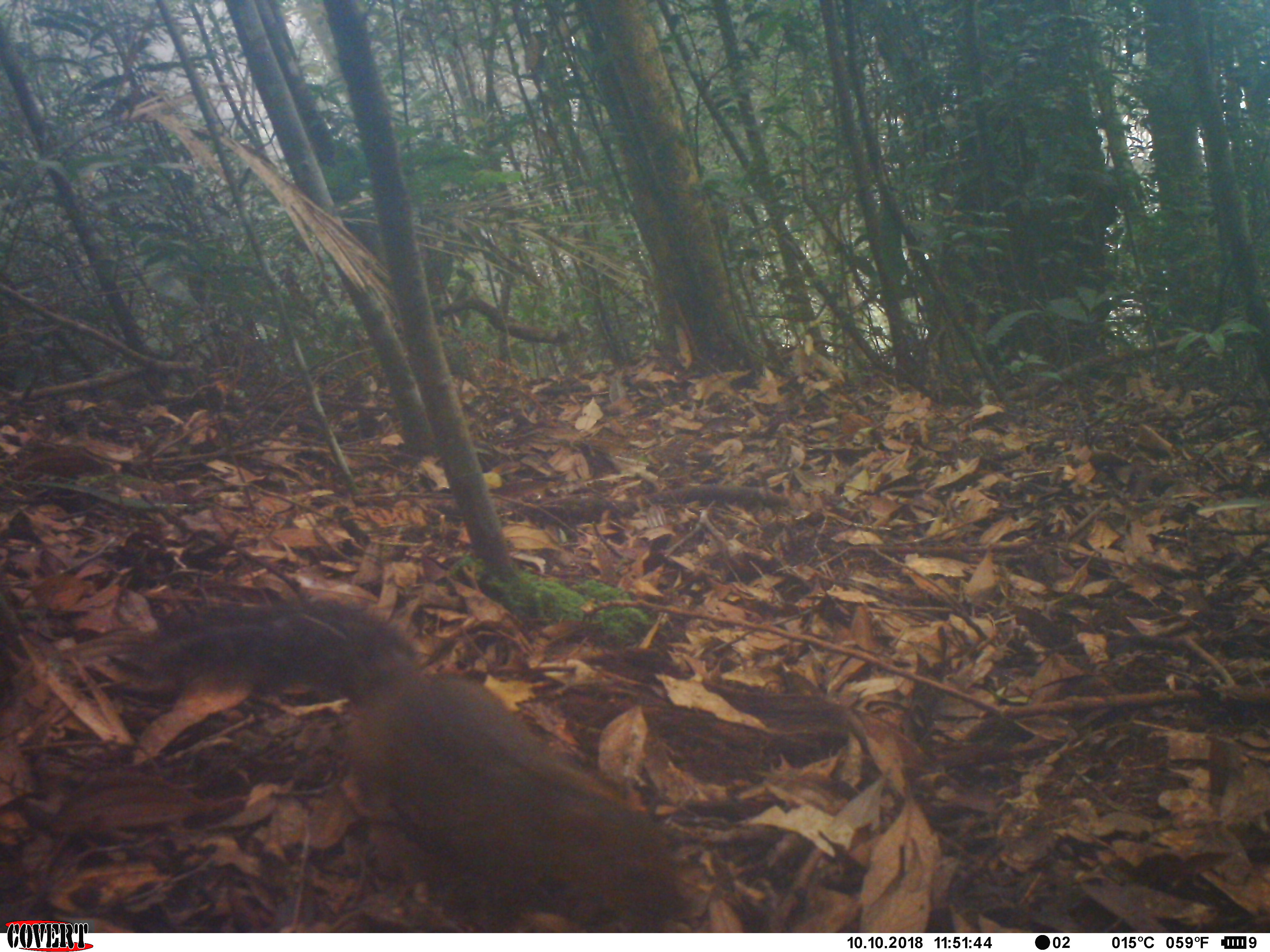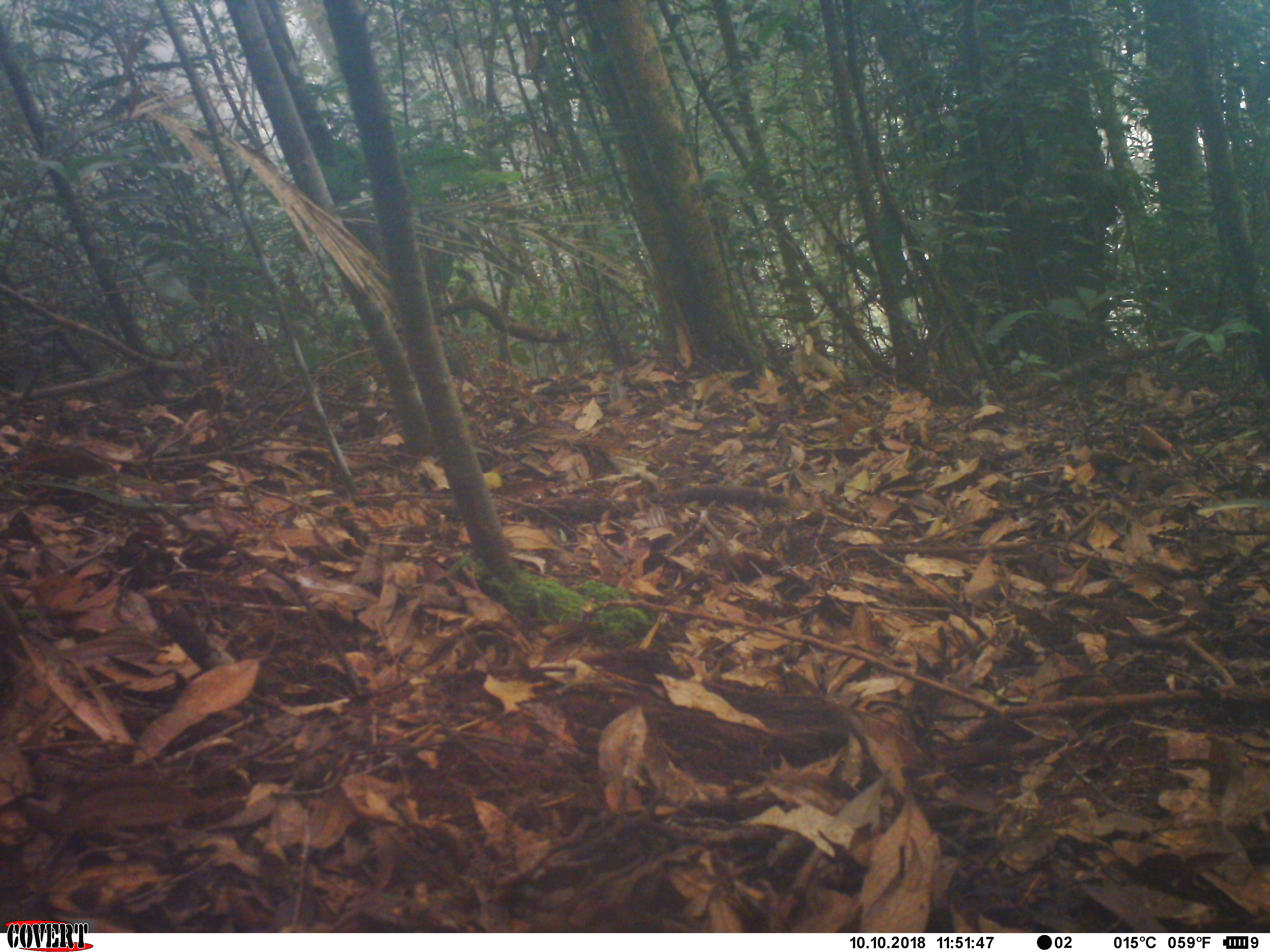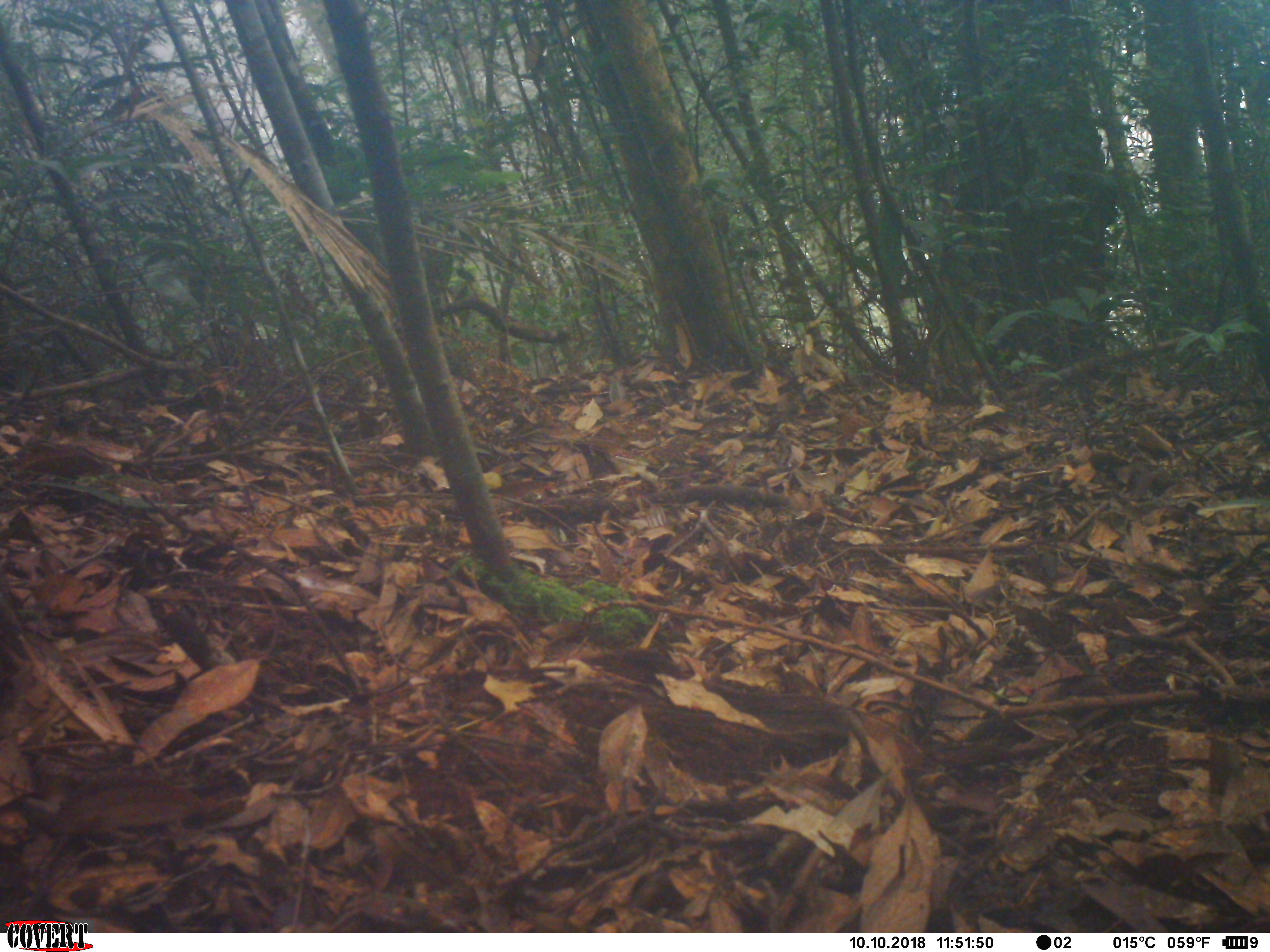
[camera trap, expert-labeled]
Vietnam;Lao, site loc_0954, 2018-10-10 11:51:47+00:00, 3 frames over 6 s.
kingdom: Animalia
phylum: Chordata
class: Mammalia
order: Rodentia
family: Sciuridae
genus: Dremomys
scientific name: Dremomys rufigenis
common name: red-cheeked squirrel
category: red cheeked squirrel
Red cheeked squirrel (red-cheeked squirrel) (Dremomys rufigenis). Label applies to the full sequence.